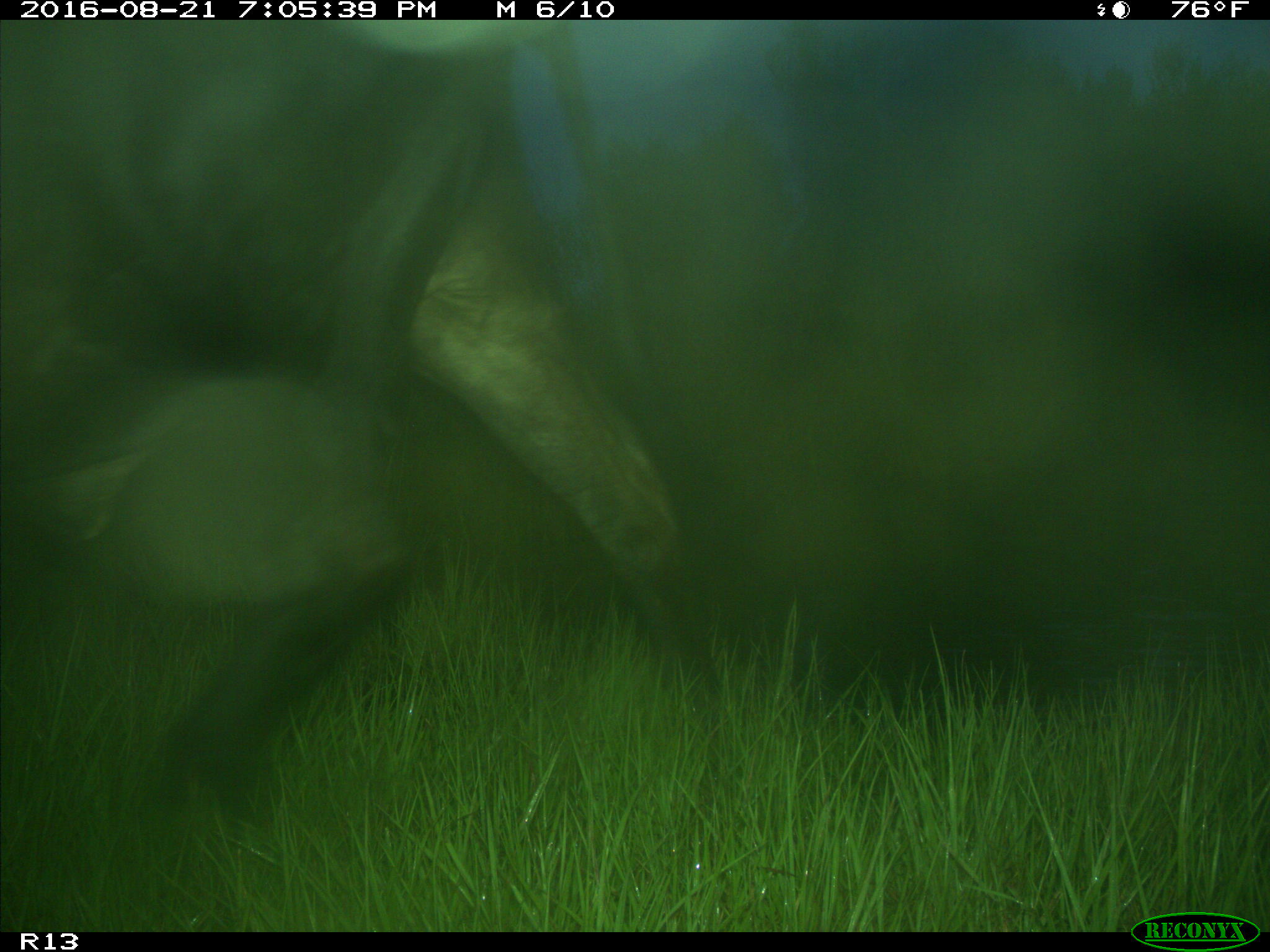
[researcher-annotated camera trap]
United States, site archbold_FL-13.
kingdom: Animalia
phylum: Chordata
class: Mammalia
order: Artiodactyla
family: Bovidae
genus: Bos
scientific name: Bos taurus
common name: domestic cow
Bos taurus (domestic cow).